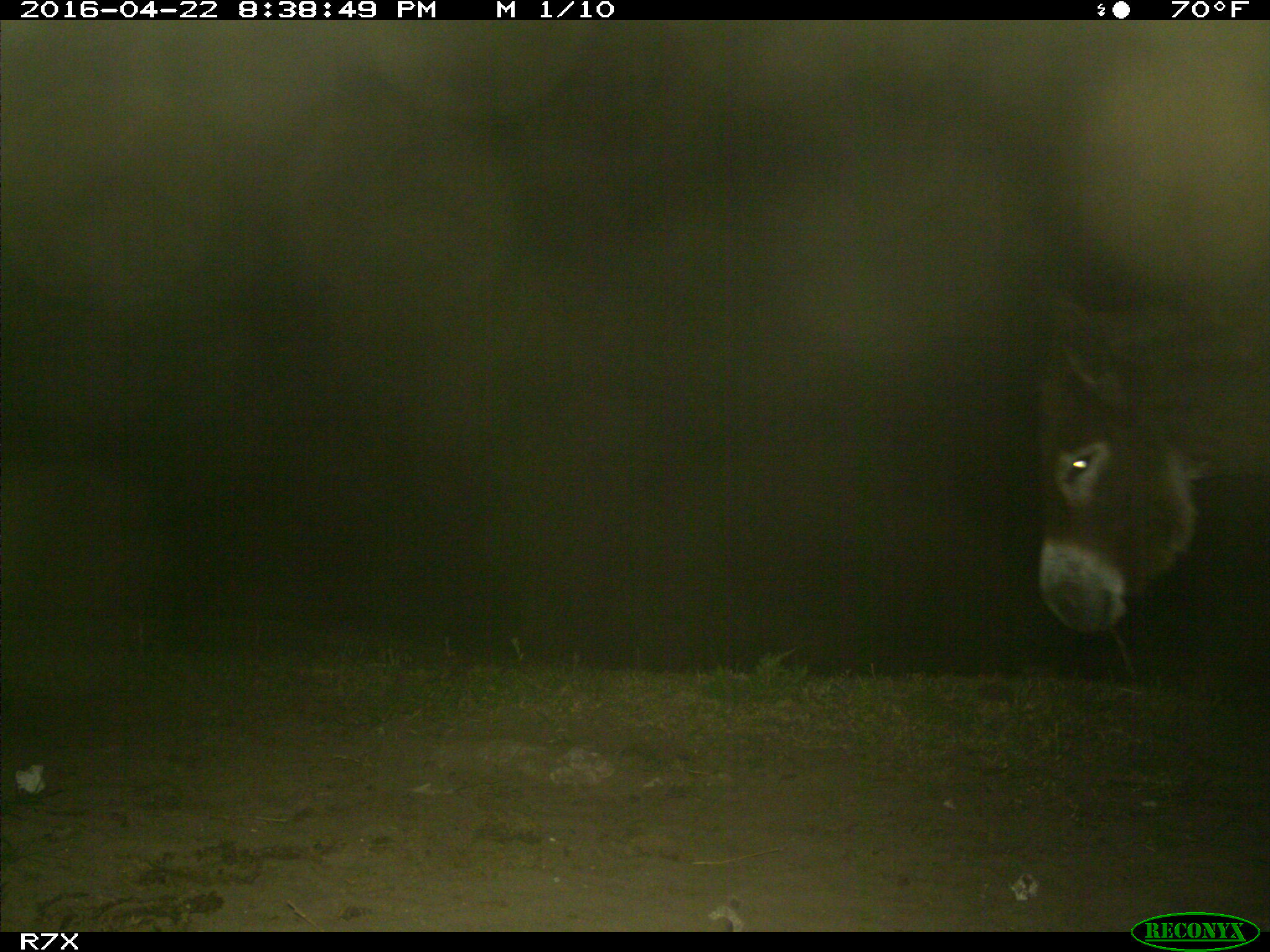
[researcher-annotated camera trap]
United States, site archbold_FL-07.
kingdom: Animalia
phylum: Chordata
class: Mammalia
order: Artiodactyla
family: Bovidae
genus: Bos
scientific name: Bos taurus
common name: domestic cow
Bos taurus (domestic cow).